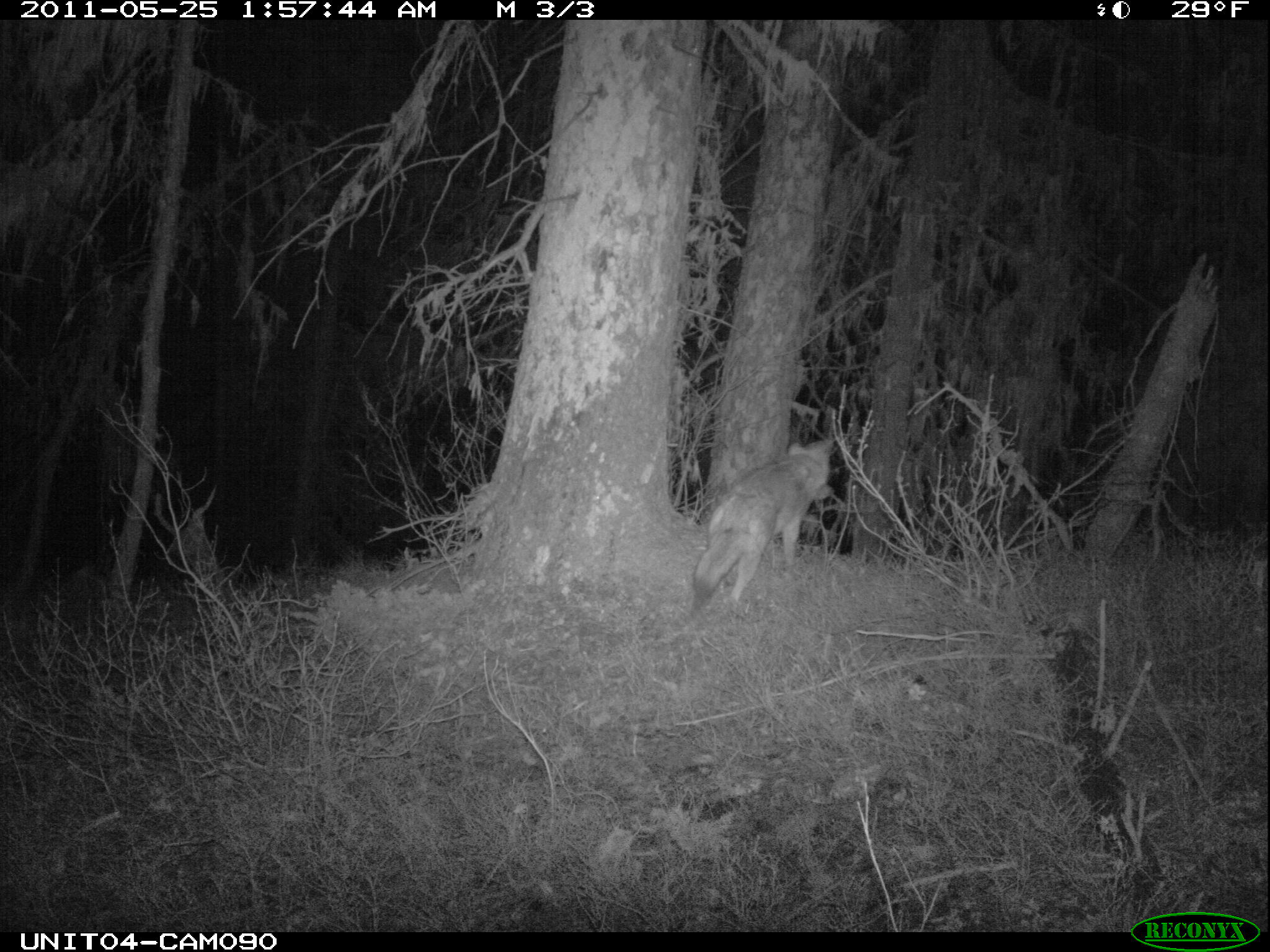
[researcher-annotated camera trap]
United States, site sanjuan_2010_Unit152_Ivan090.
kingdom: Animalia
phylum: Chordata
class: Mammalia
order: Carnivora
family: Canidae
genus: Canis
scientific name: Canis latrans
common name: coyote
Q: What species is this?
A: Canis latrans (coyote).